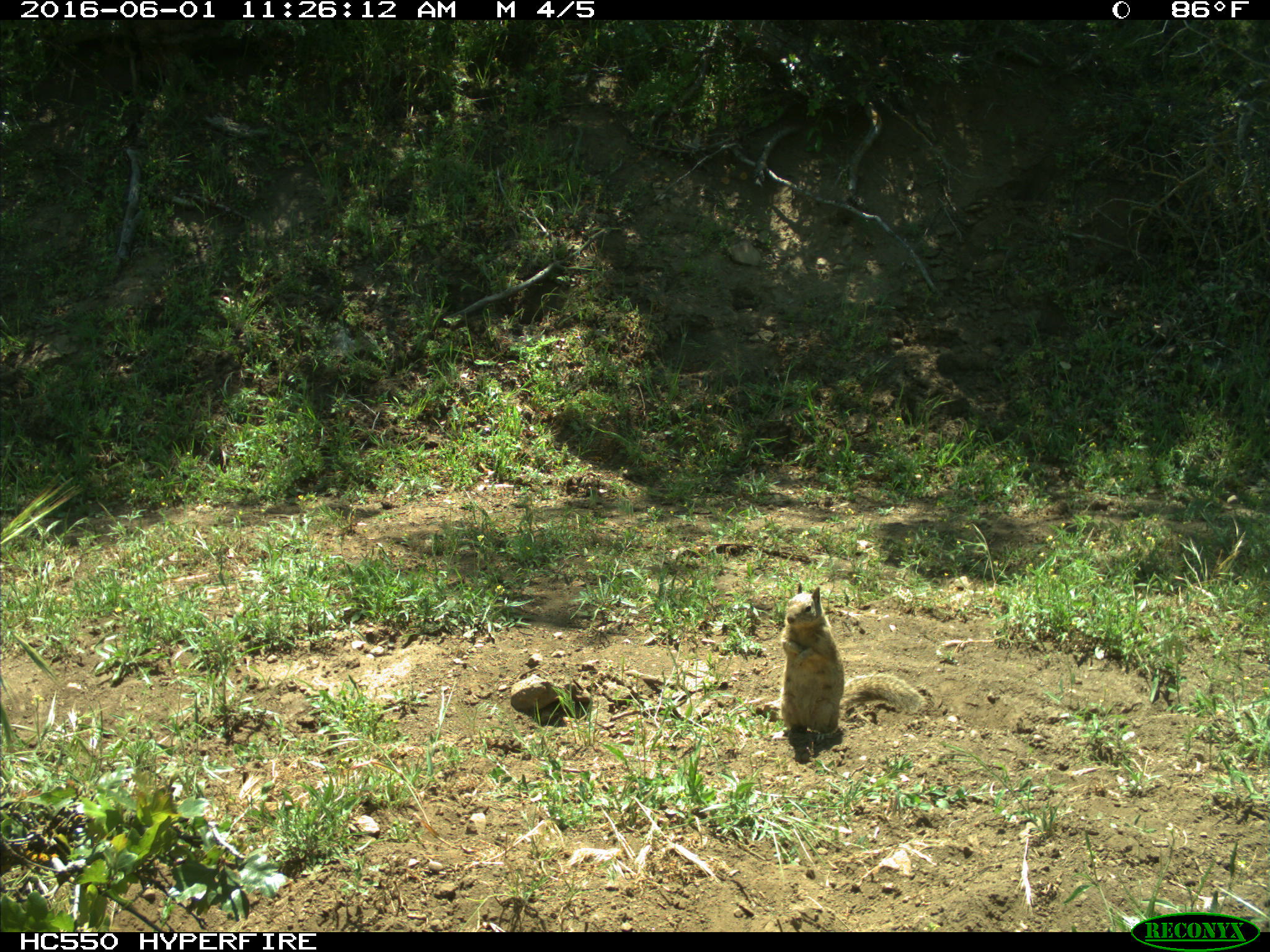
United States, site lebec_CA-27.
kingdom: Animalia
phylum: Chordata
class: Mammalia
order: Rodentia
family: Sciuridae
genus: Otospermophilus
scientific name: Otospermophilus beecheyi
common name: california ground squirrel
Otospermophilus beecheyi (california ground squirrel).